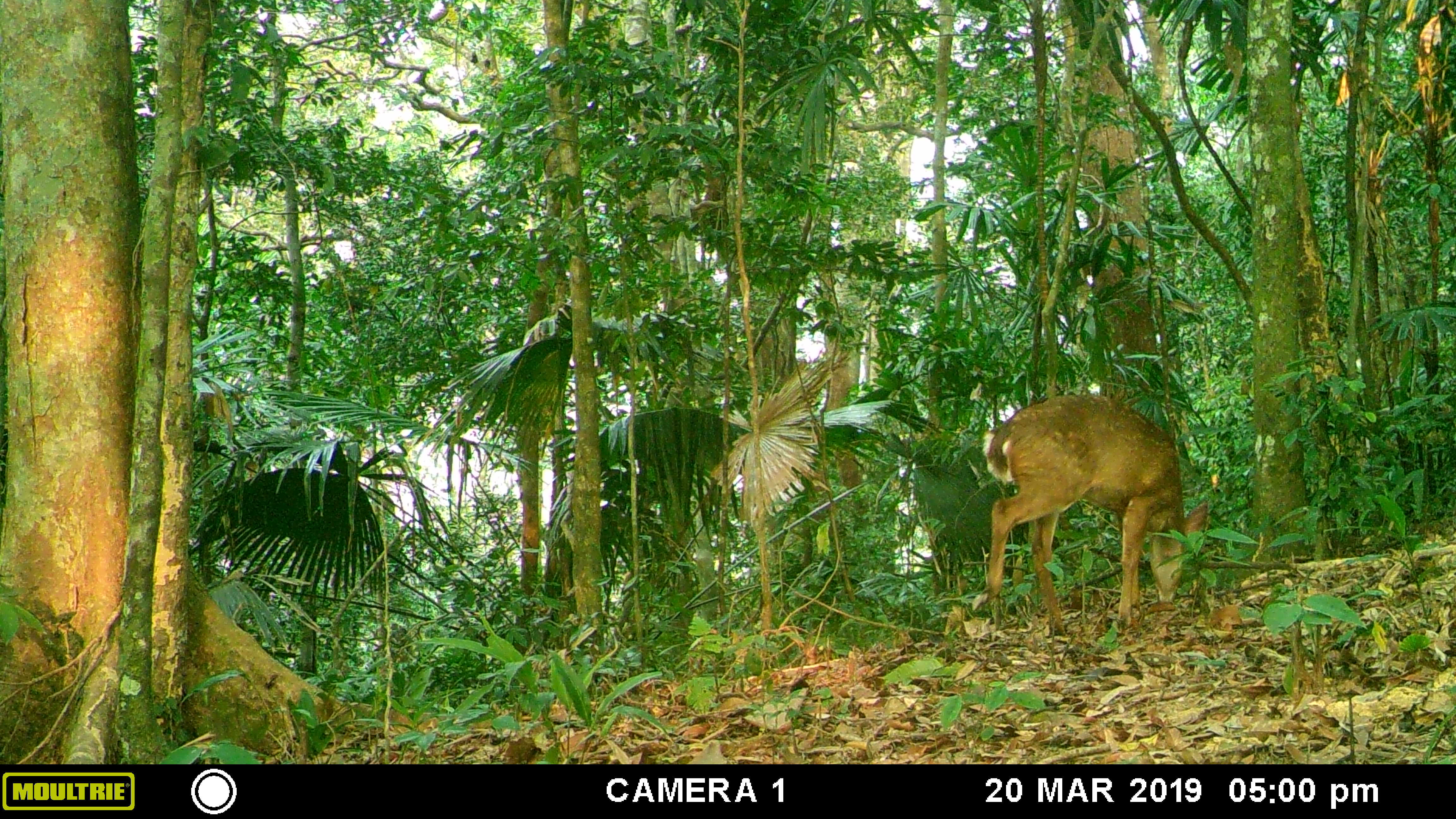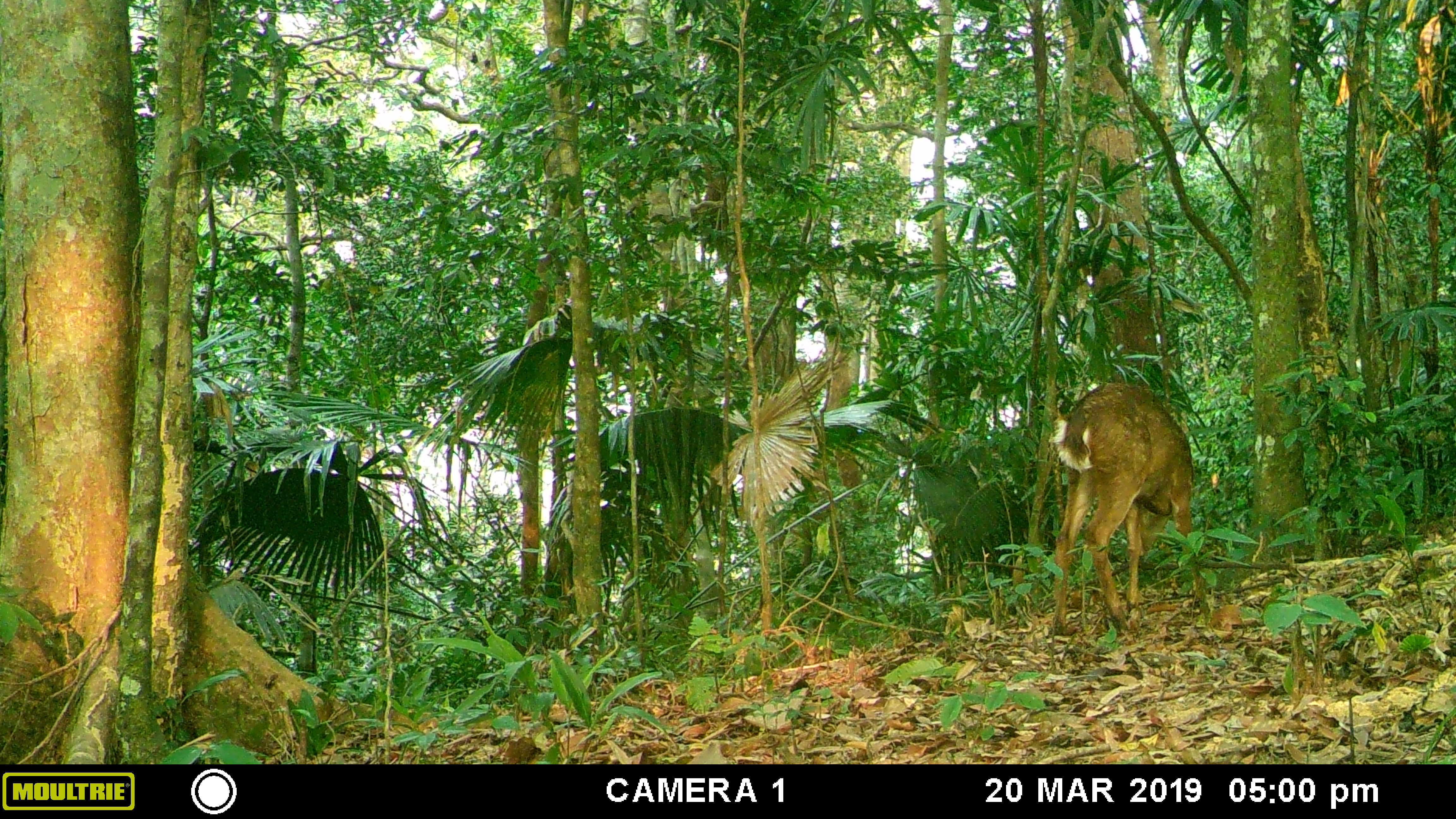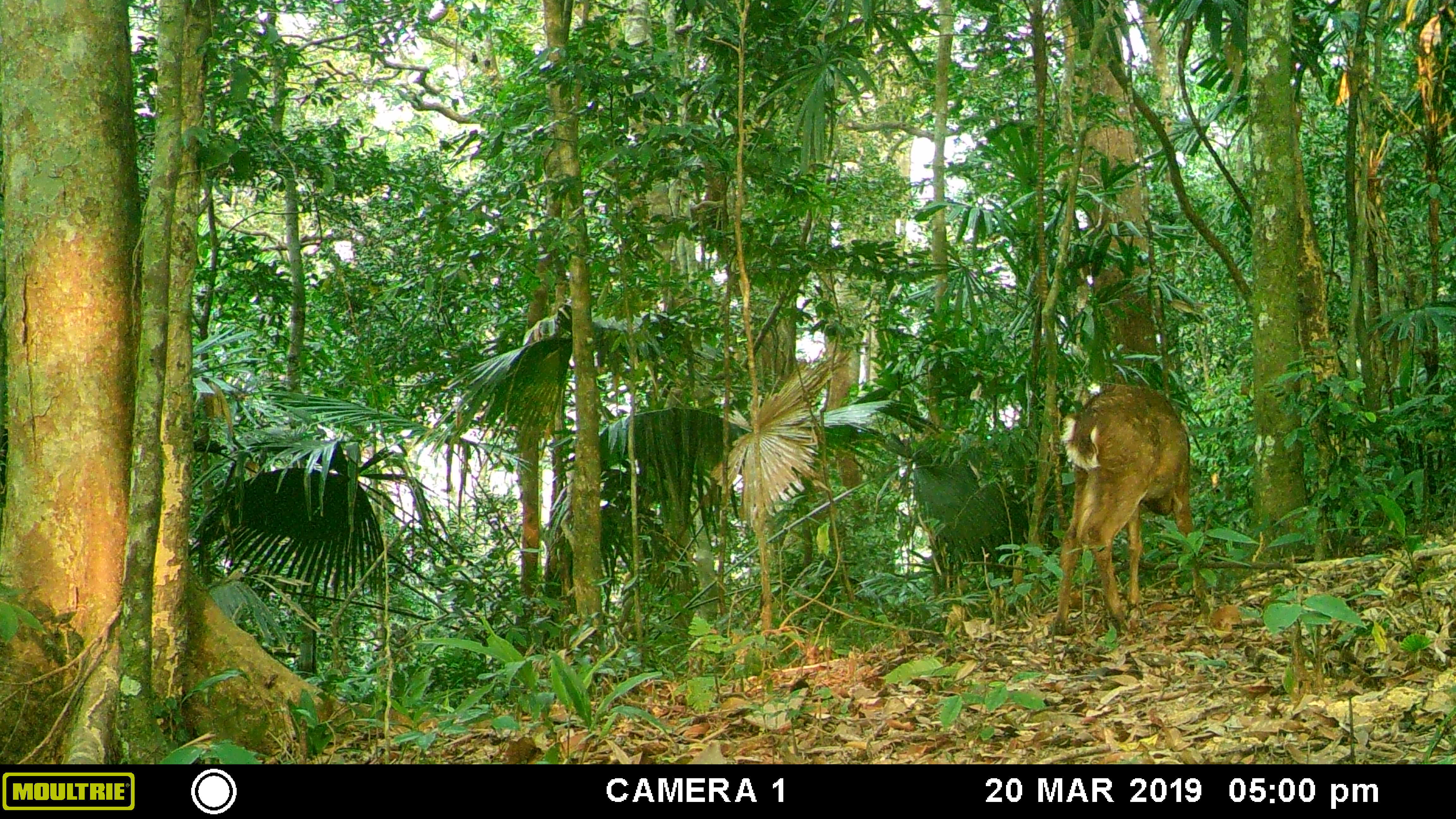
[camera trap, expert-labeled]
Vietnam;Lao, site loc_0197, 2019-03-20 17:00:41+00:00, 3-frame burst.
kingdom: Animalia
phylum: Chordata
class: Mammalia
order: Artiodactyla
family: Cervidae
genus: Muntiacus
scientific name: Muntiacus vuquangensis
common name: large-antlered muntjac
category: large antlered muntjac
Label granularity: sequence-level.